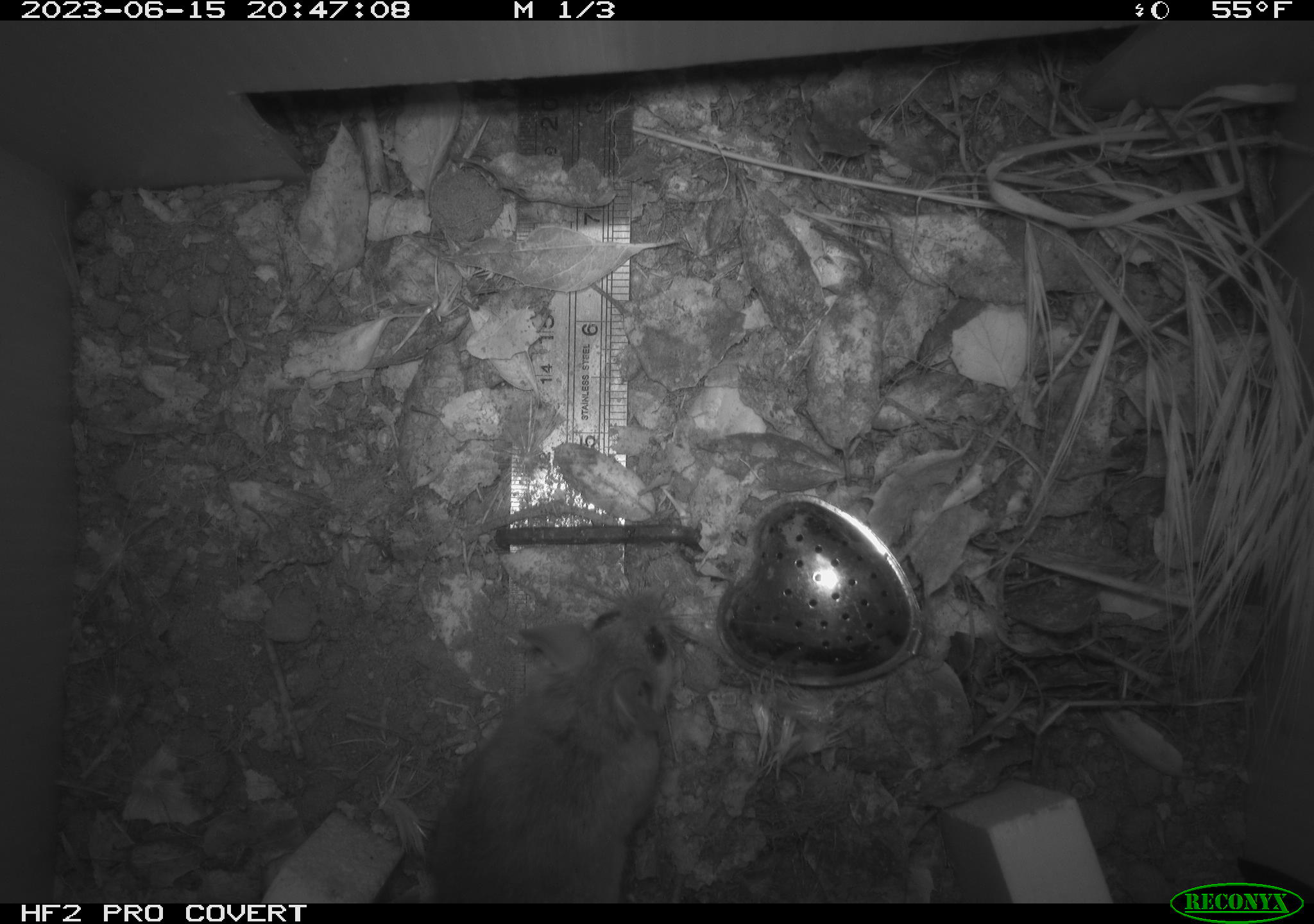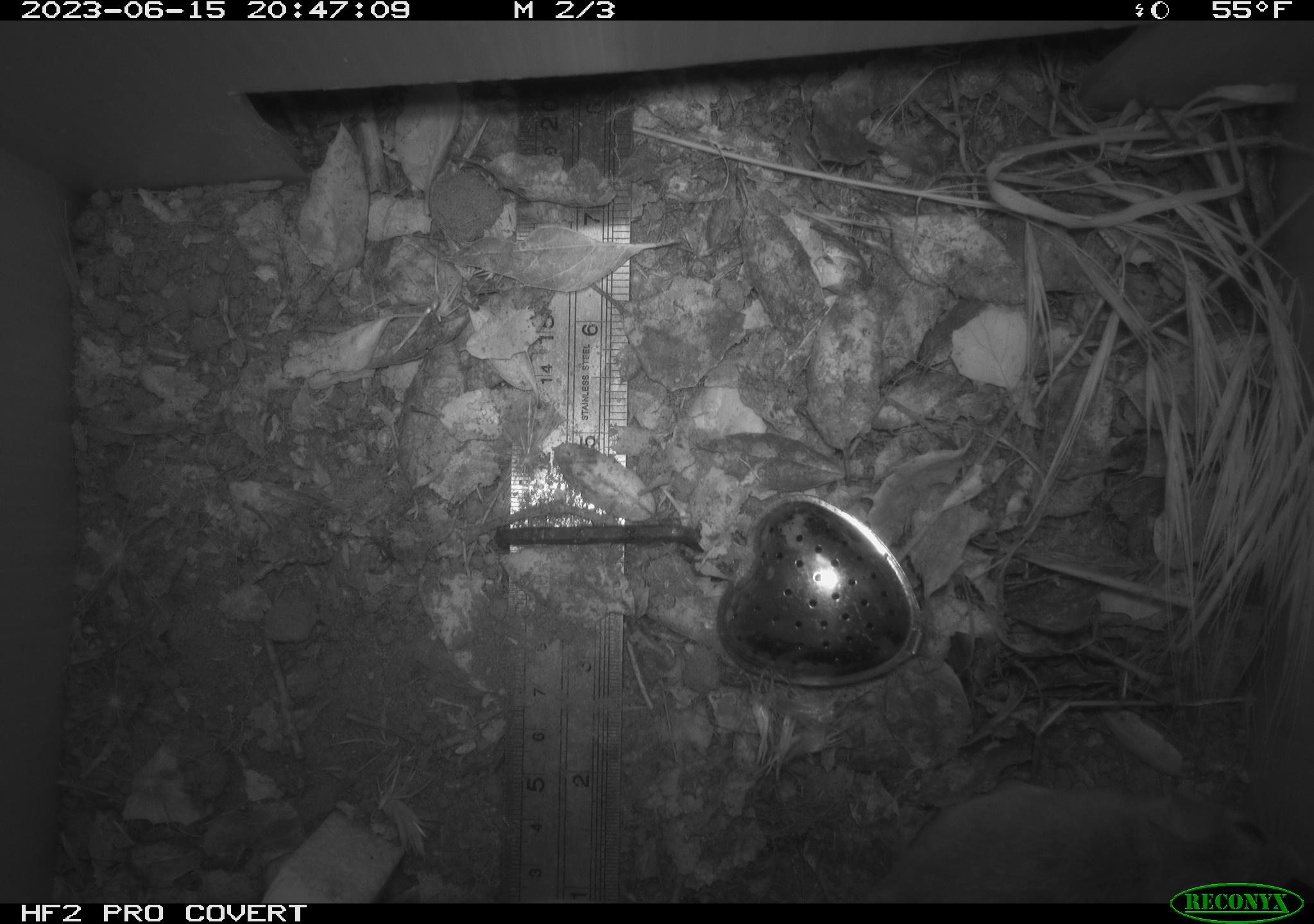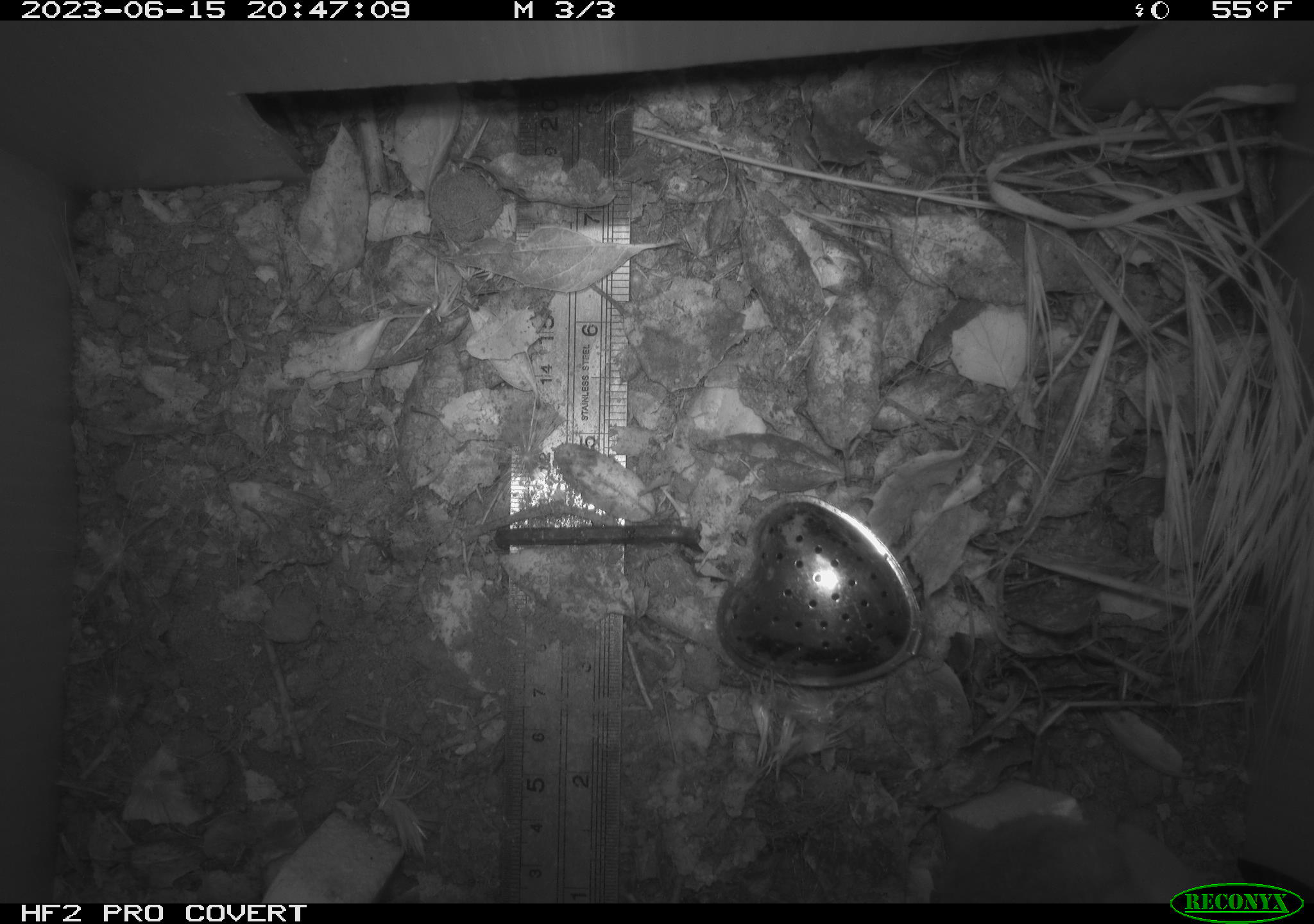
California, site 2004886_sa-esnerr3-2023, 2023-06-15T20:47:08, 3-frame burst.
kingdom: Animalia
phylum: Chordata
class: Mammalia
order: Rodentia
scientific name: Rodentia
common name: mouse species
Mouse species (Rodentia).